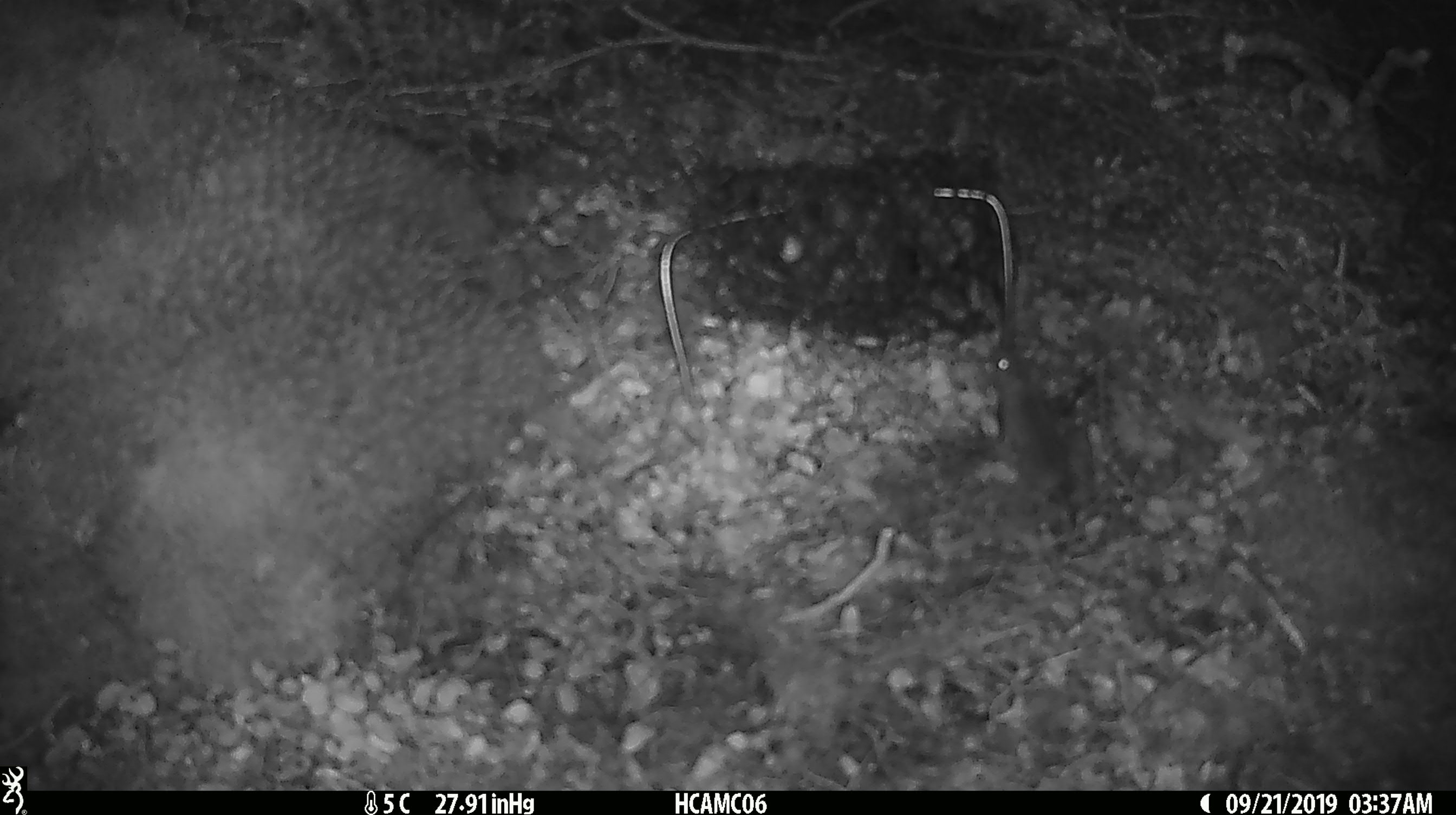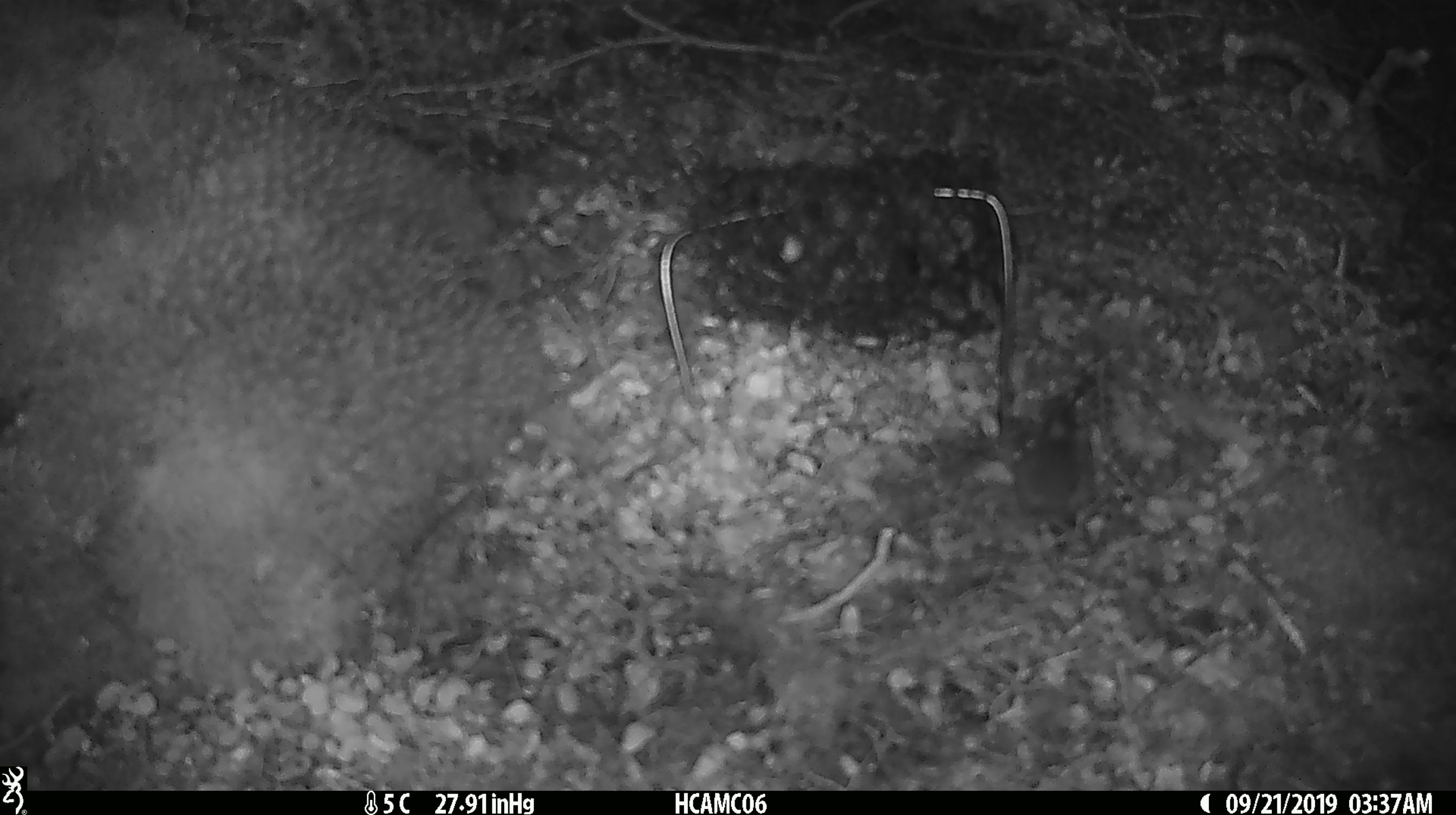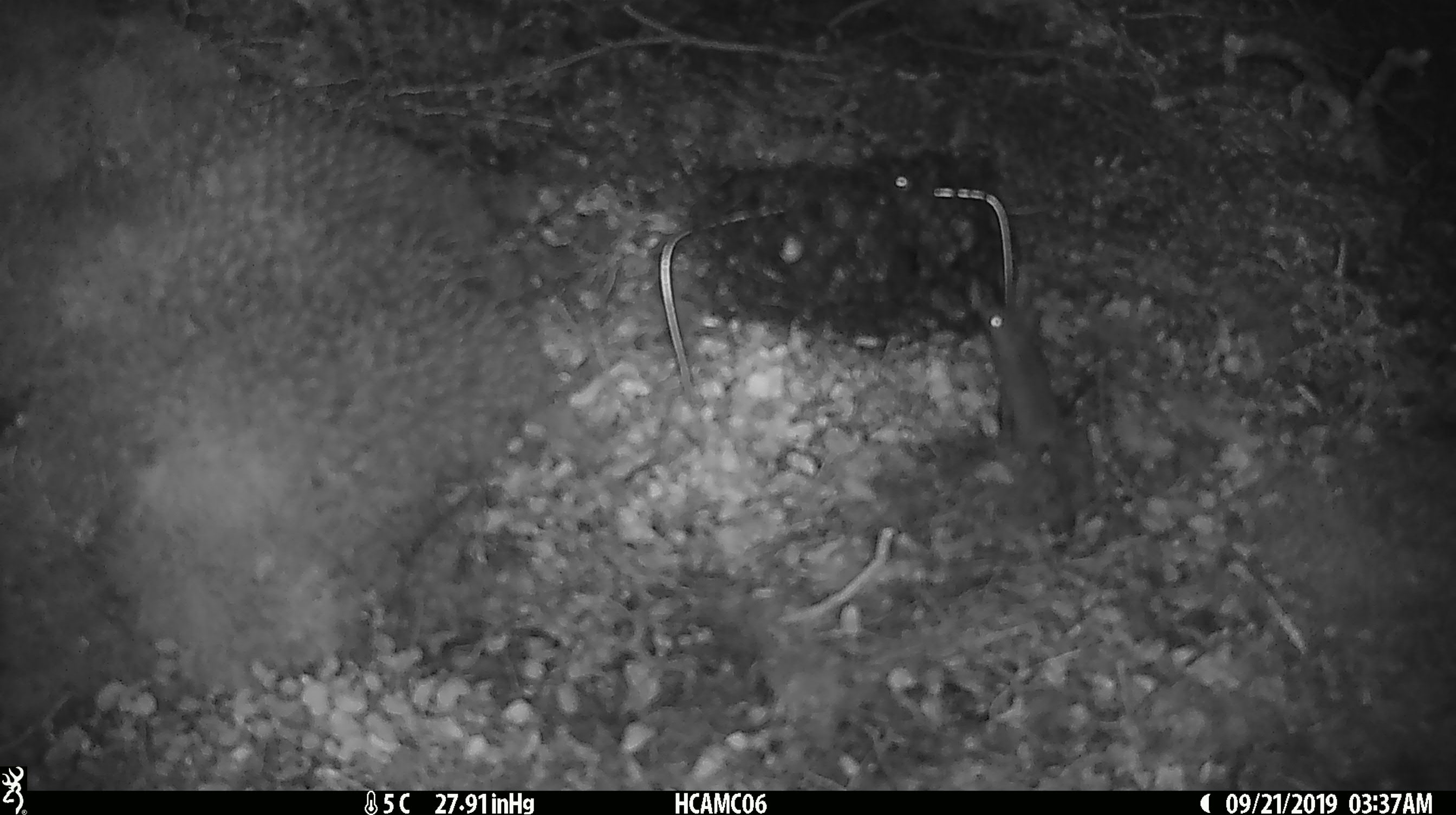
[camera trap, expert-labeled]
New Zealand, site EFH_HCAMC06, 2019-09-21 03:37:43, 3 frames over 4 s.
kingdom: Animalia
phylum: Chordata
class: Mammalia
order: Rodentia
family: Muridae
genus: Mus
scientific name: Mus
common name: mouse